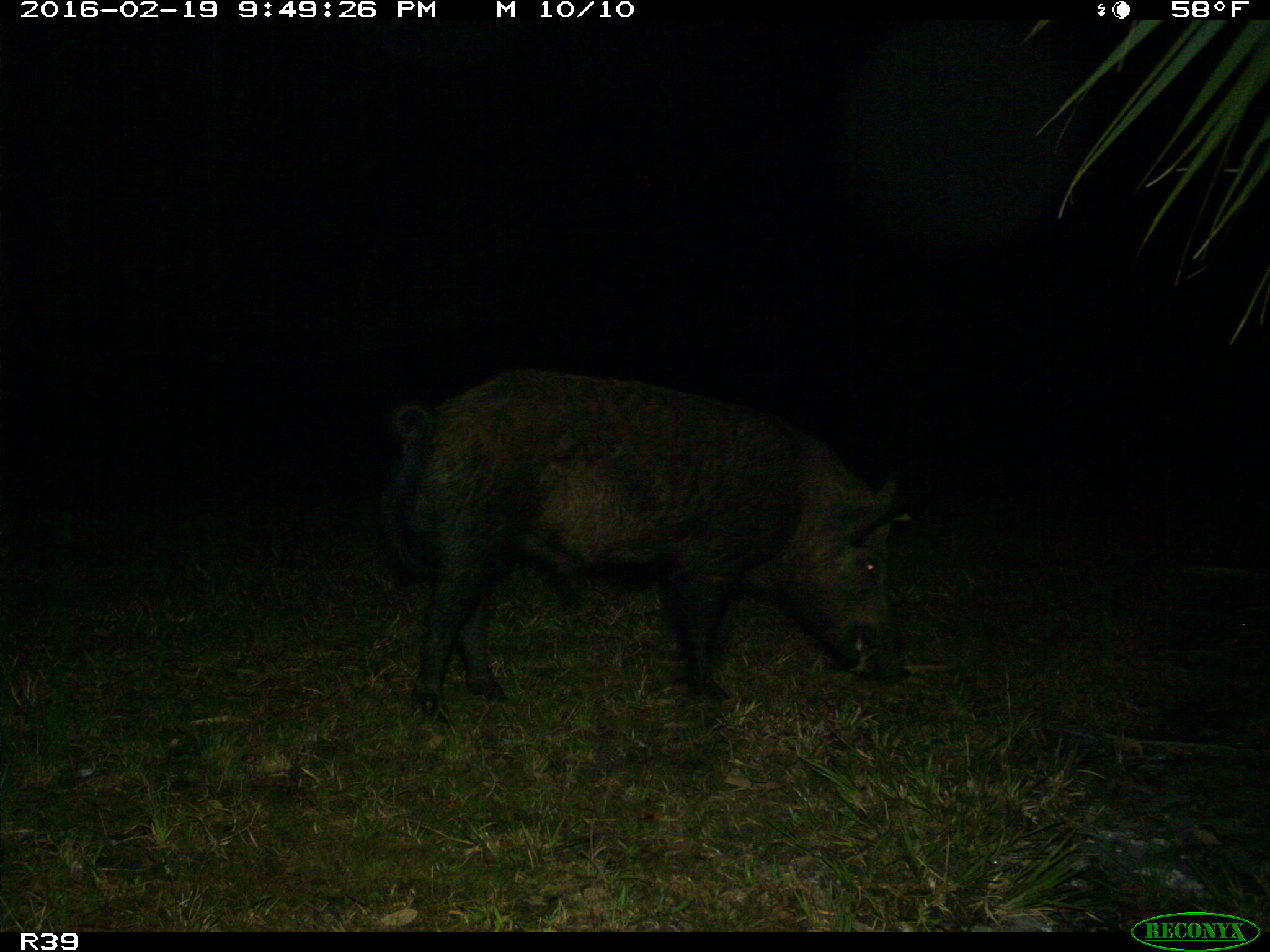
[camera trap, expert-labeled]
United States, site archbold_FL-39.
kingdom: Animalia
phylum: Chordata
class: Mammalia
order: Artiodactyla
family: Suidae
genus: Sus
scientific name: Sus scrofa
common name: wild boar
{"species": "Sus scrofa (wild boar)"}